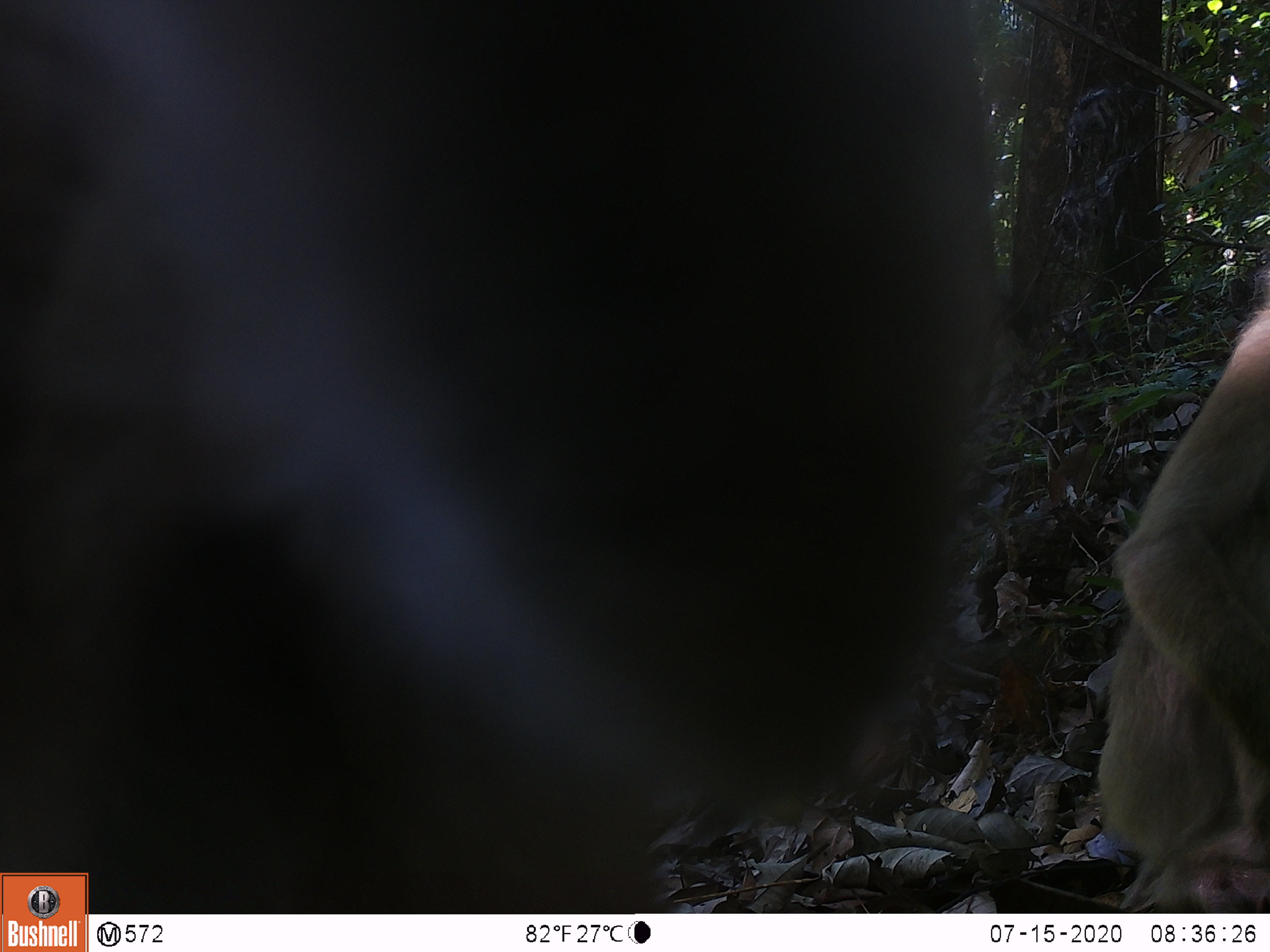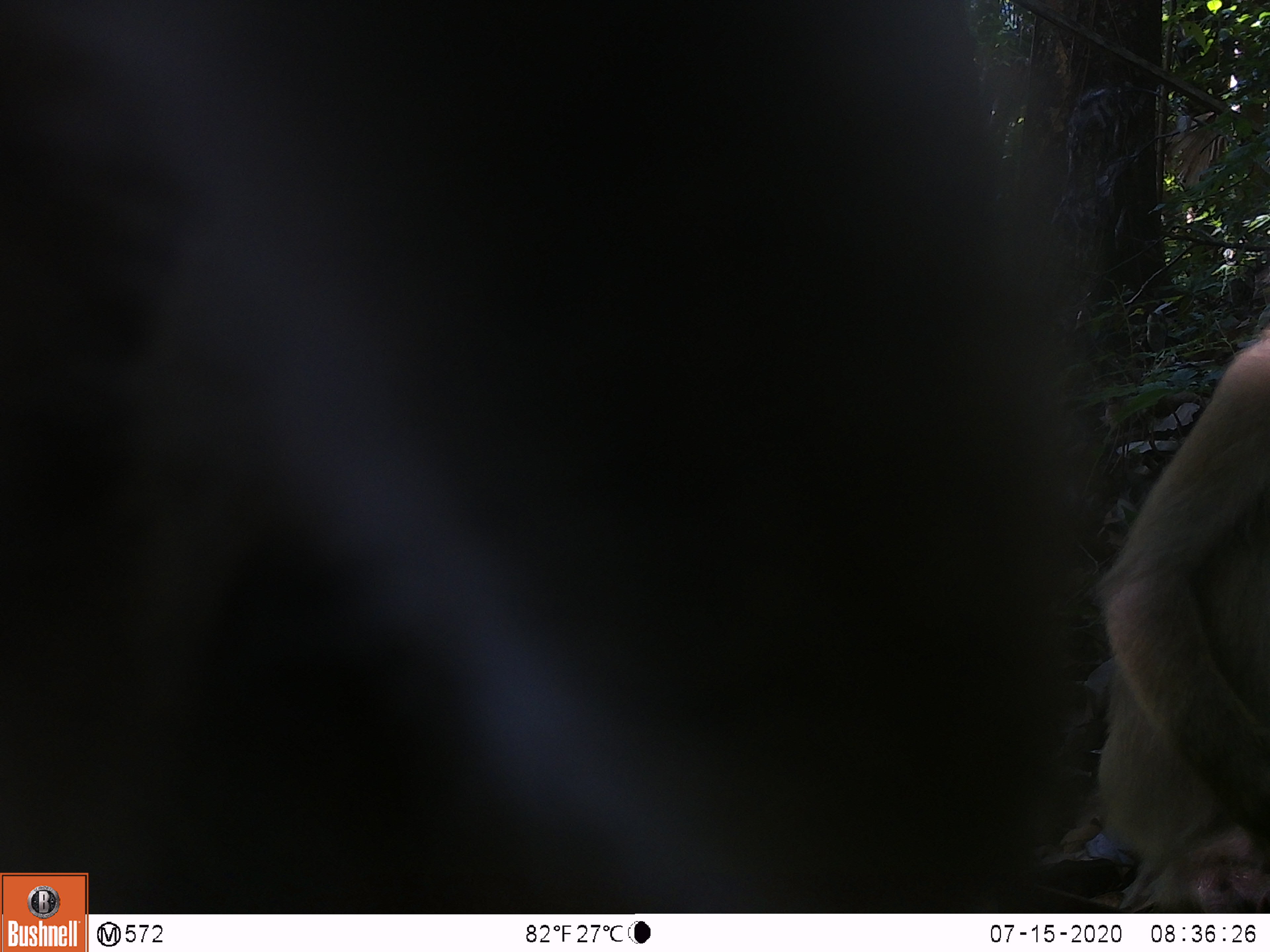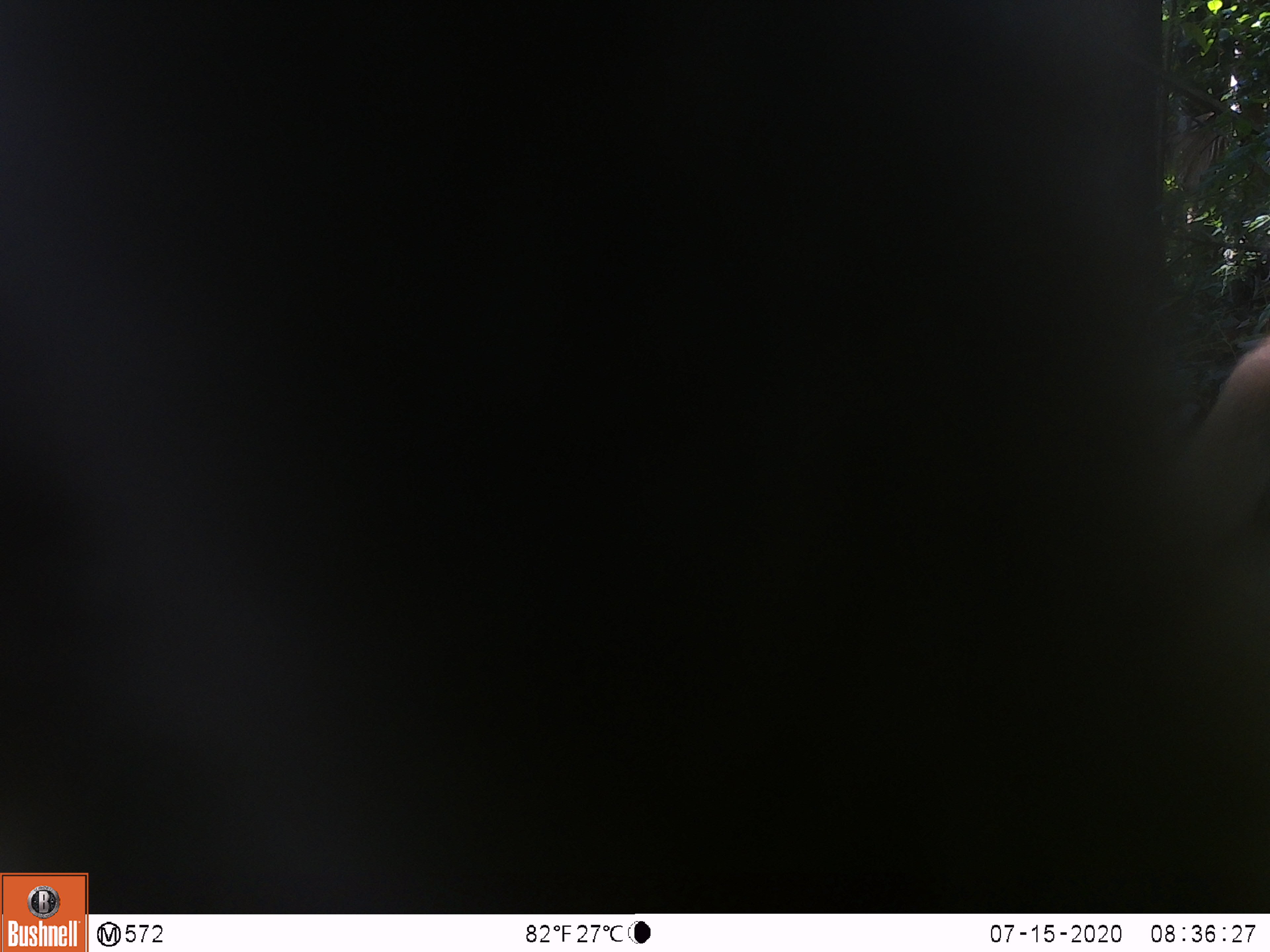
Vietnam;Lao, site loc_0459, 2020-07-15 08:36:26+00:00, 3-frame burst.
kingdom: Animalia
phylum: Chordata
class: Mammalia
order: Primates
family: Cercopithecidae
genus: Macaca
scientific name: Macaca nemestrina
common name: pig-tailed macaque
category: pig tailed macaque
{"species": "pig tailed macaque (pig-tailed macaque) (Macaca nemestrina)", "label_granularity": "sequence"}